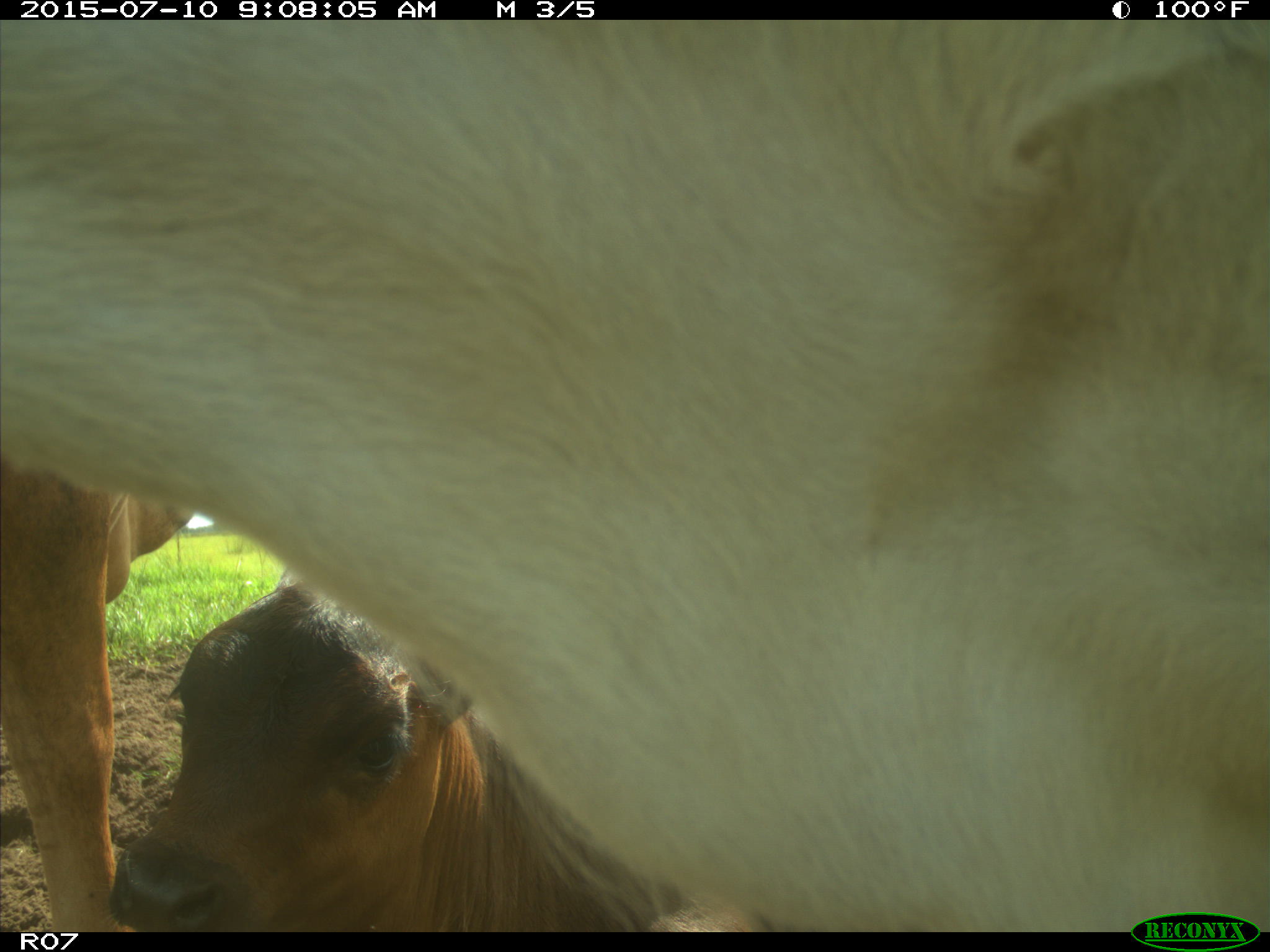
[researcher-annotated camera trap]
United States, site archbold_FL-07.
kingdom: Animalia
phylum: Chordata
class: Mammalia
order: Artiodactyla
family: Bovidae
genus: Bos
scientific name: Bos taurus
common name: domestic cow